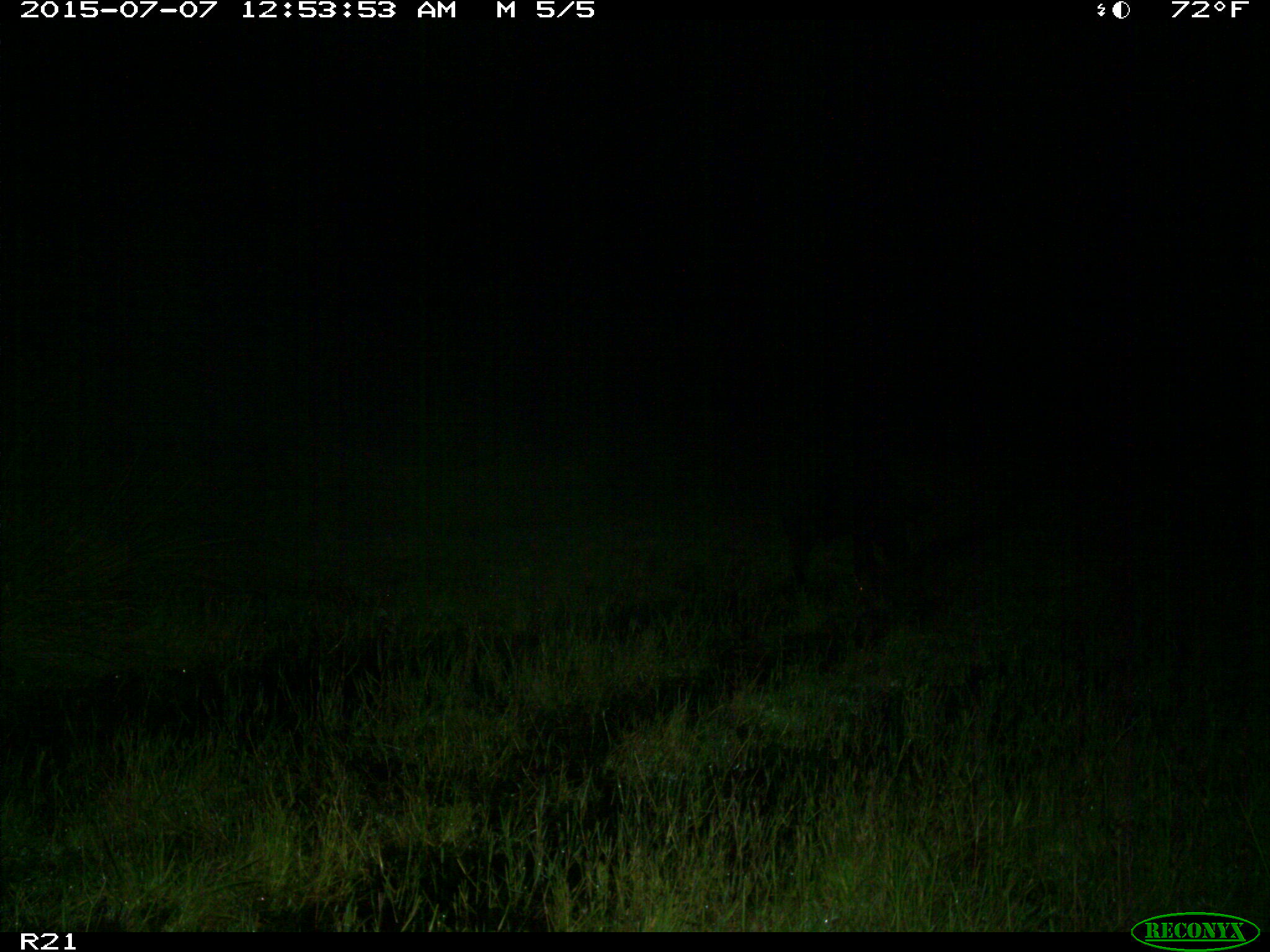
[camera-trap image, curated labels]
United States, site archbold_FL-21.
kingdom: Animalia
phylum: Chordata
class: Mammalia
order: Artiodactyla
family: Suidae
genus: Sus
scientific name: Sus scrofa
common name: wild boar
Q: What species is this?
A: Sus scrofa (wild boar).